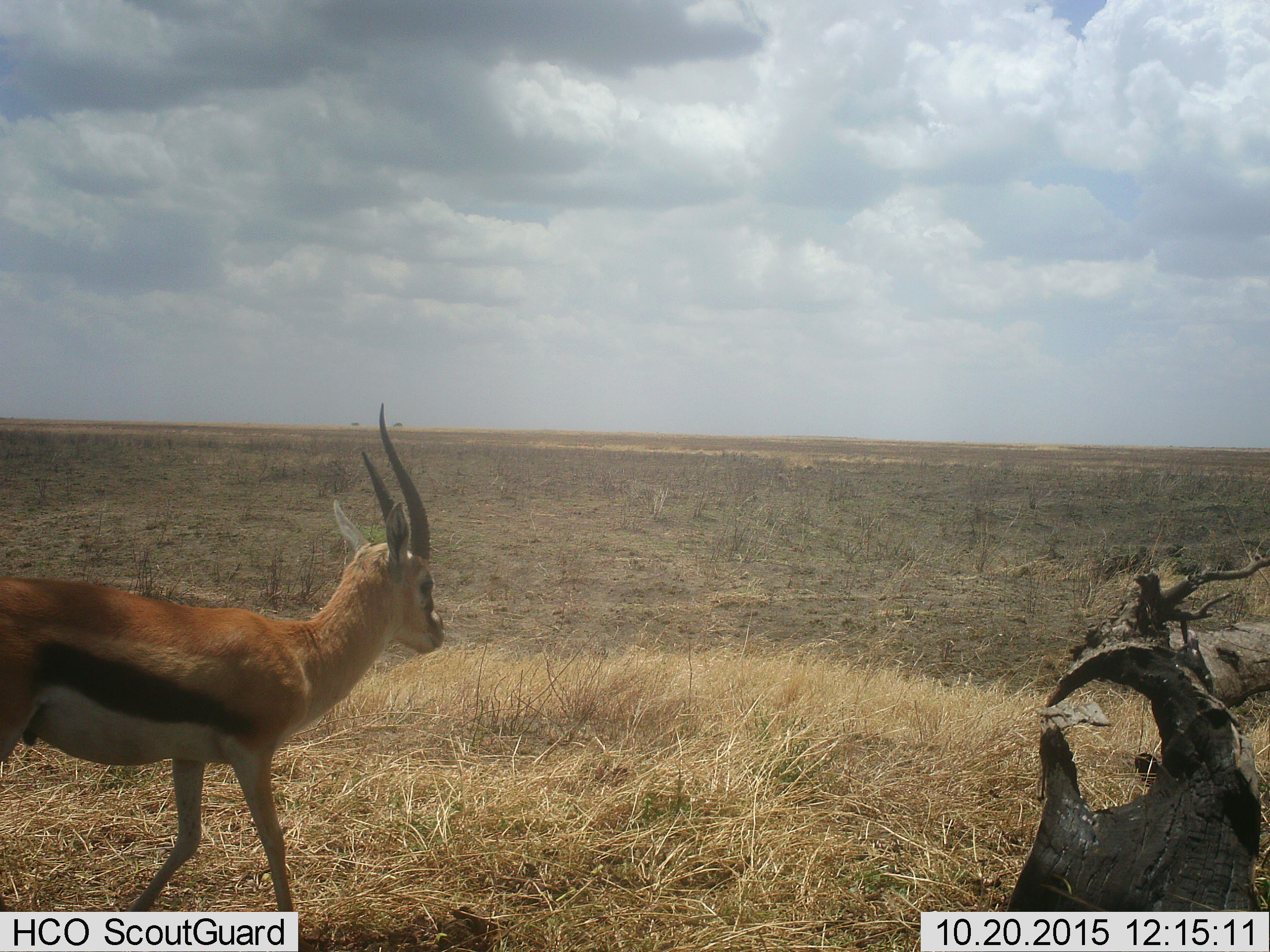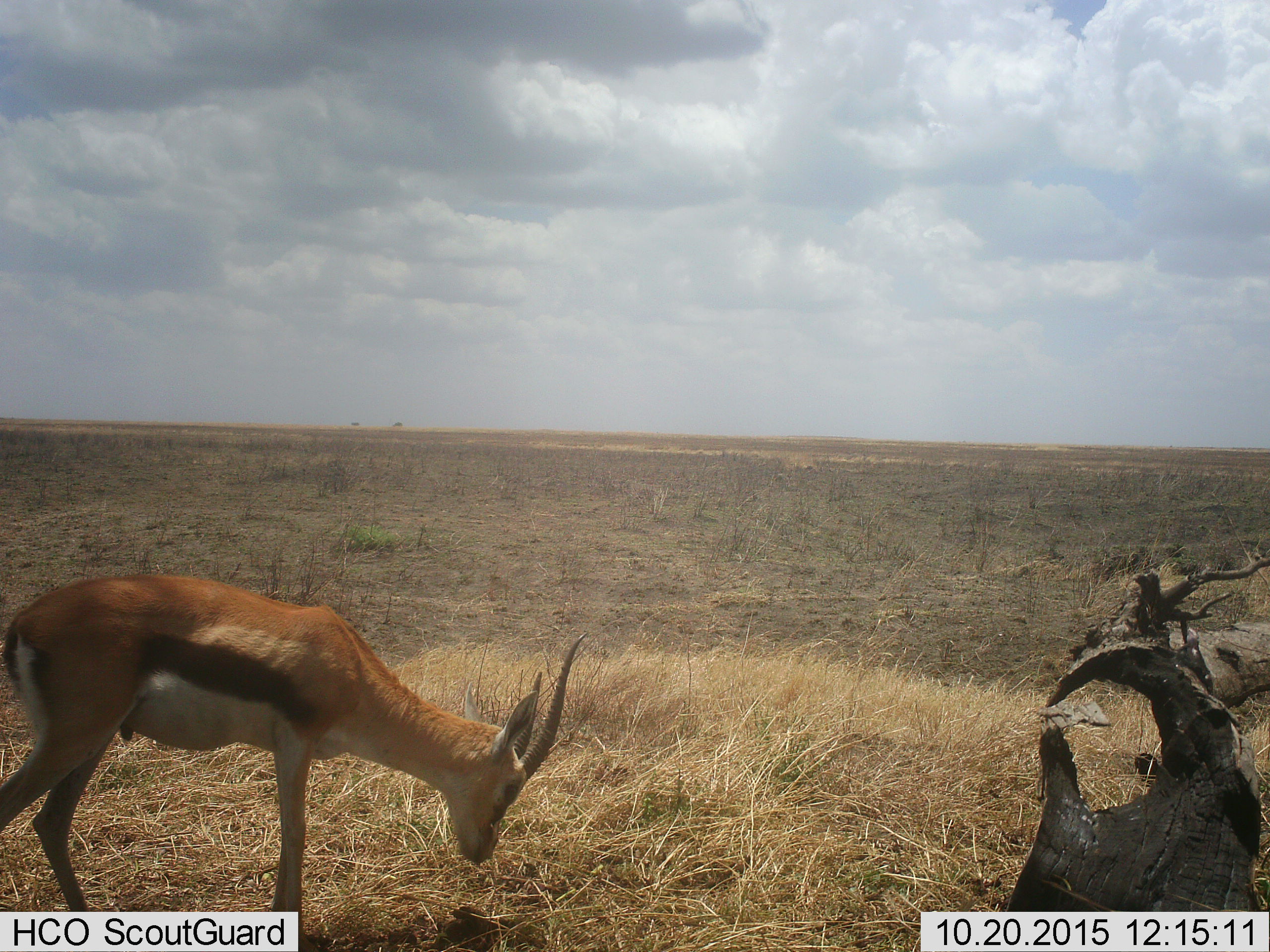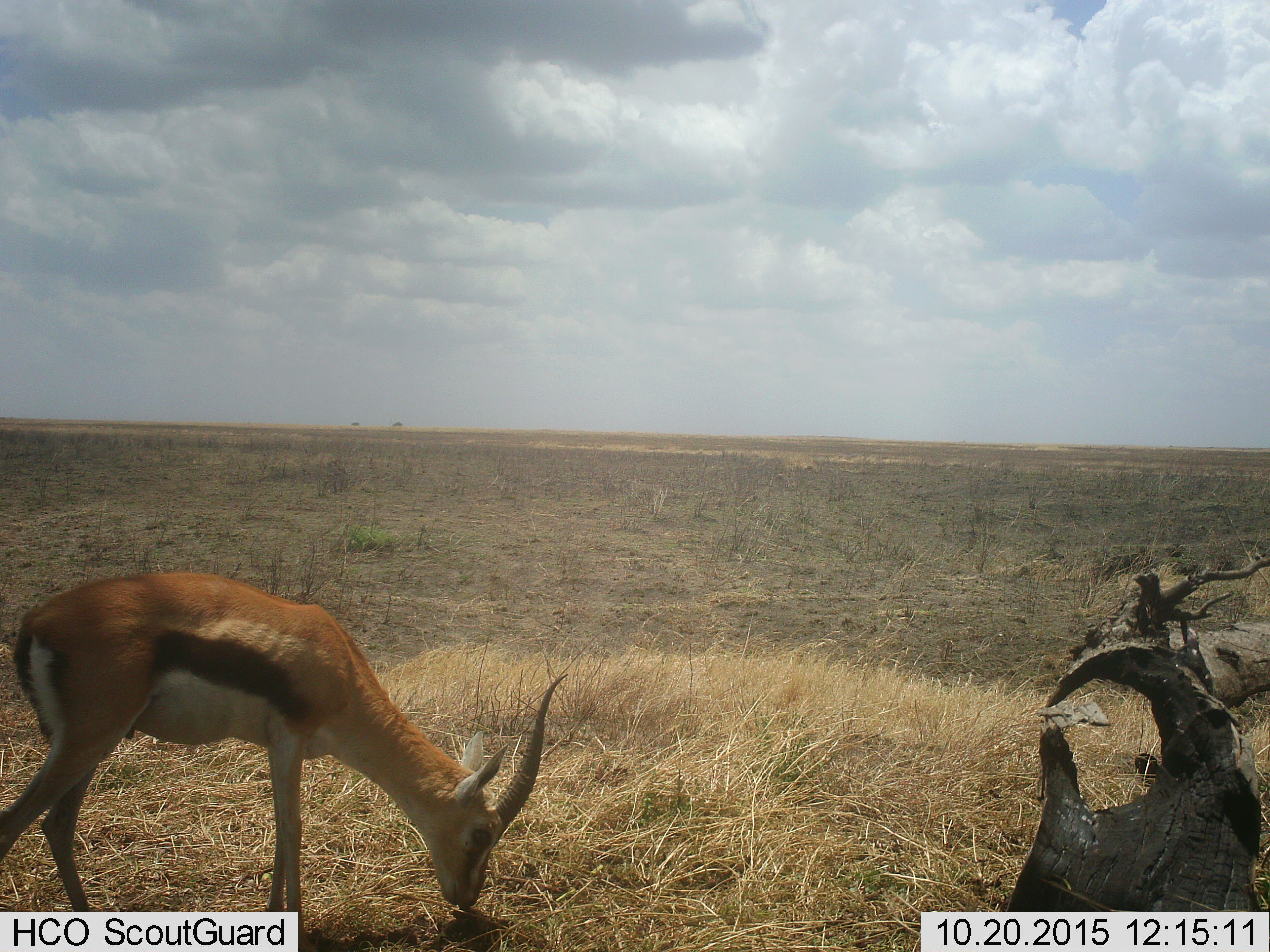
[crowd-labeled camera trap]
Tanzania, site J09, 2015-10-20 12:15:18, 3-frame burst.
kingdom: Animalia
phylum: Chordata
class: Mammalia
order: Artiodactyla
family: Bovidae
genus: Eudorcas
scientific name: Eudorcas thomsonii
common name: thomson's gazelle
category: gazellethomsons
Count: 1.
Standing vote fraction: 50%.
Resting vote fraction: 0%.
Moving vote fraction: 12%.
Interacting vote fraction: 0%.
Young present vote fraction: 0%.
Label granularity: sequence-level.